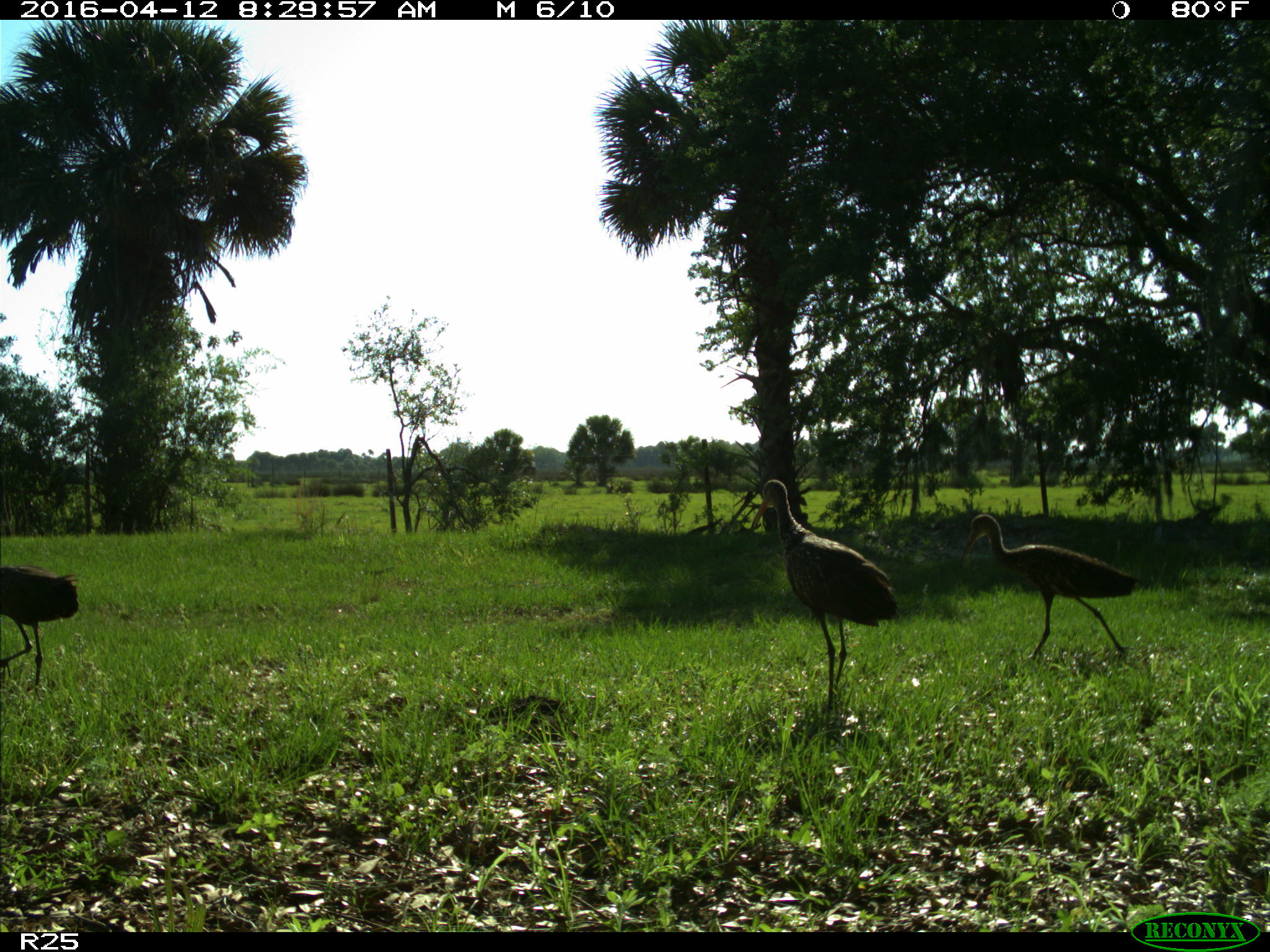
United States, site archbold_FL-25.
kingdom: Animalia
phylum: Chordata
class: Aves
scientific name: Aves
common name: birds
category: unidentified bird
Unidentified bird (birds) (Aves).